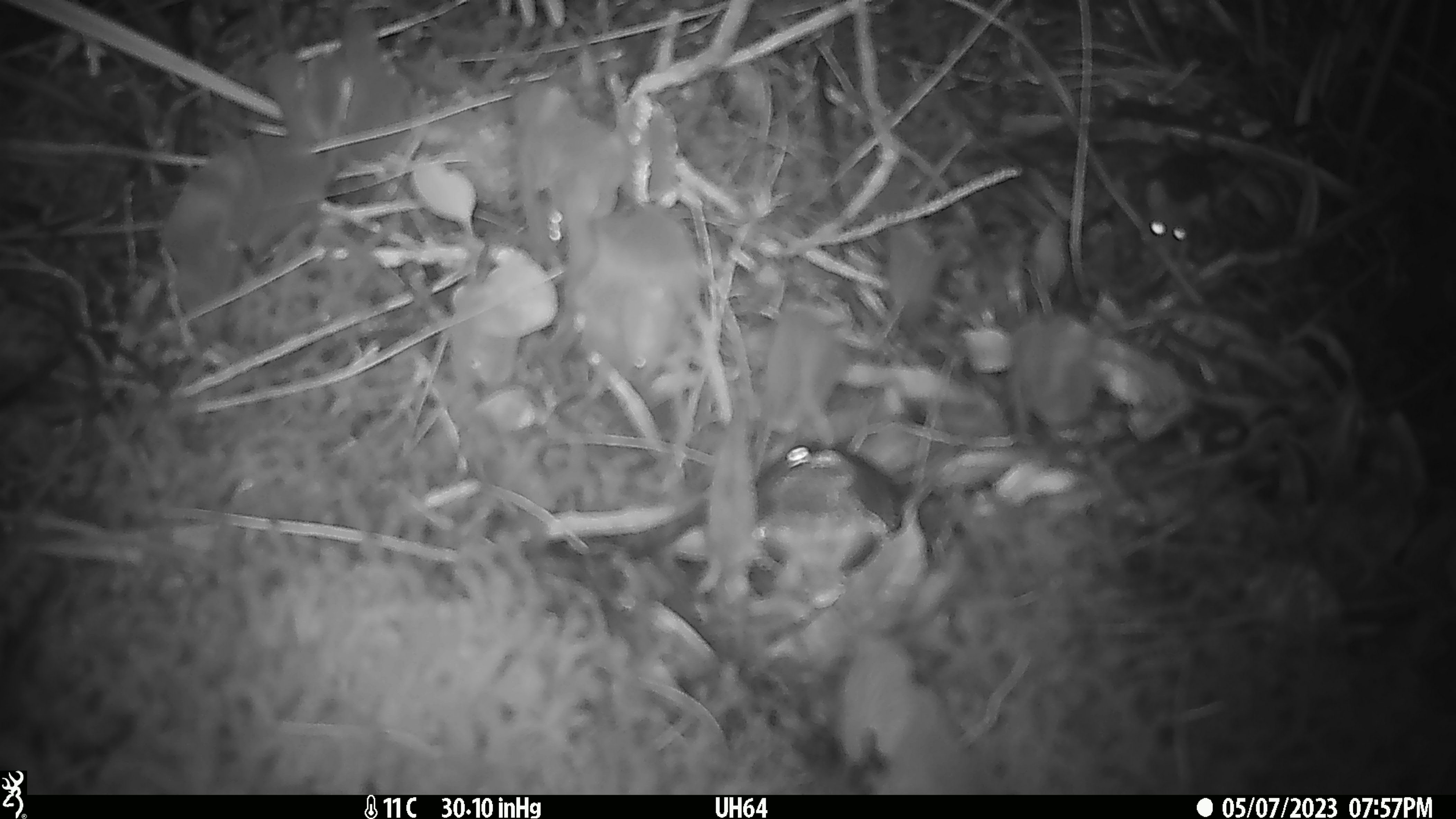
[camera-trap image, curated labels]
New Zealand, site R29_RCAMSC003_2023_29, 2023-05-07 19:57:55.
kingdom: Animalia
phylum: Chordata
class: Mammalia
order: Rodentia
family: Muridae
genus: Mus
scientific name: Mus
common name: mouse